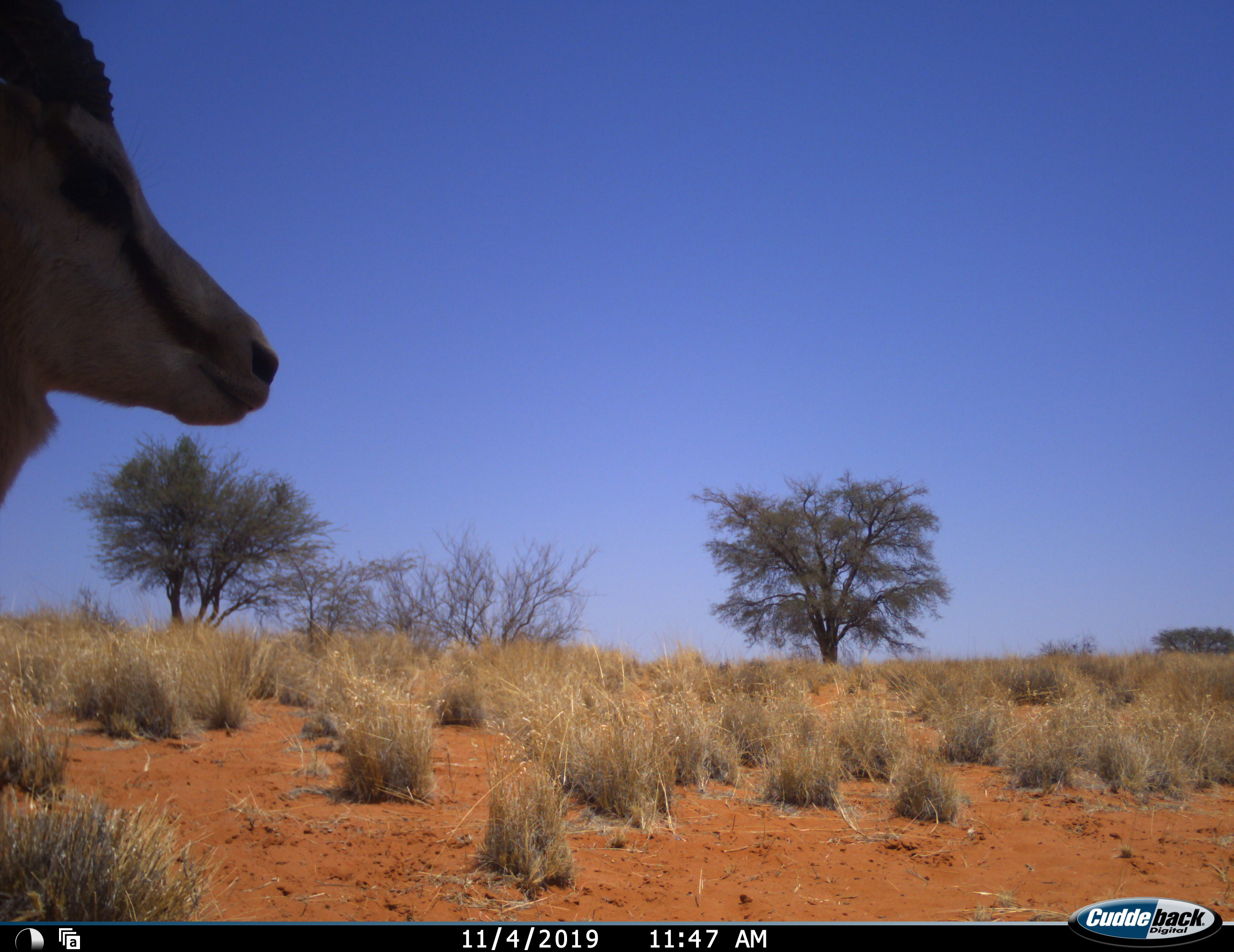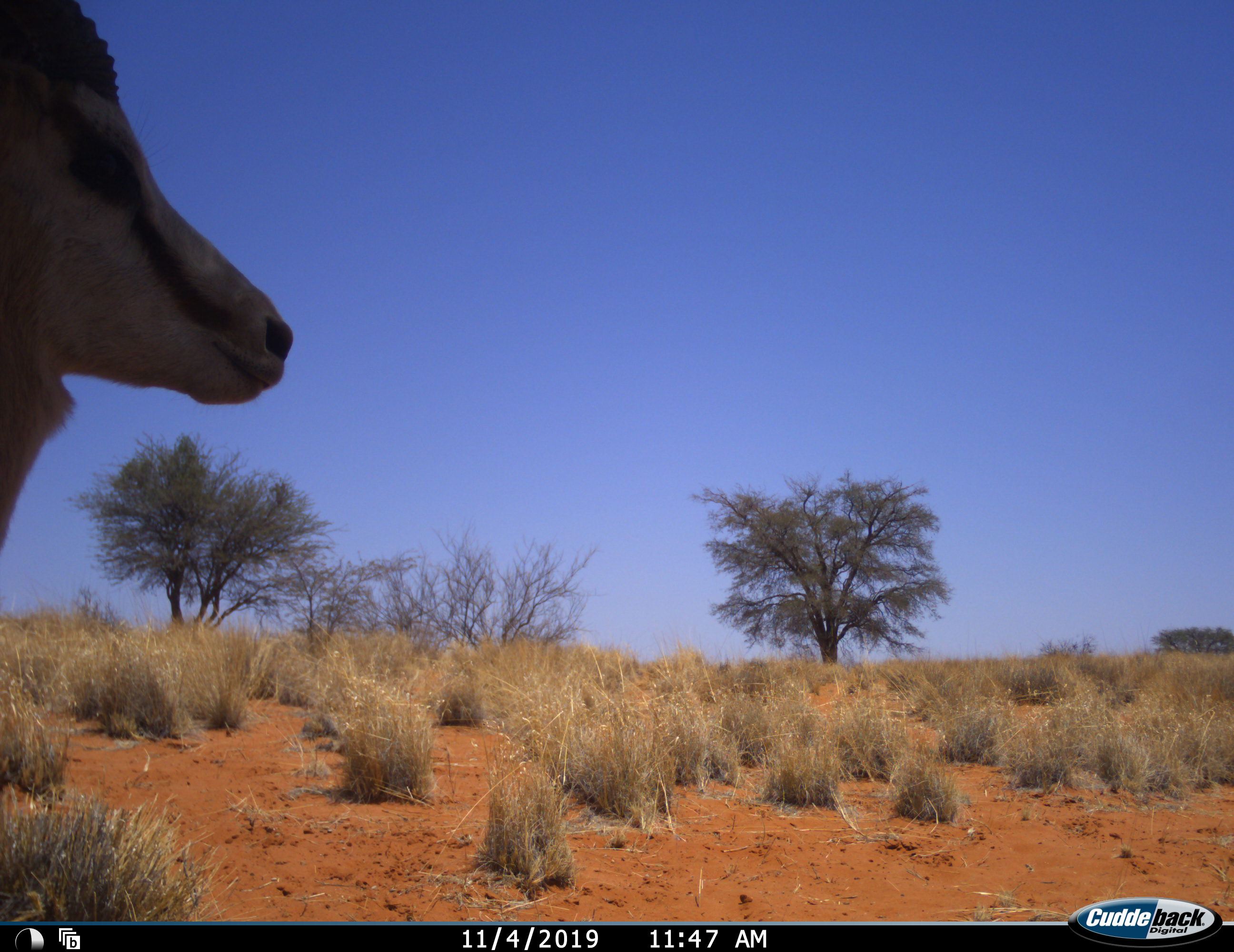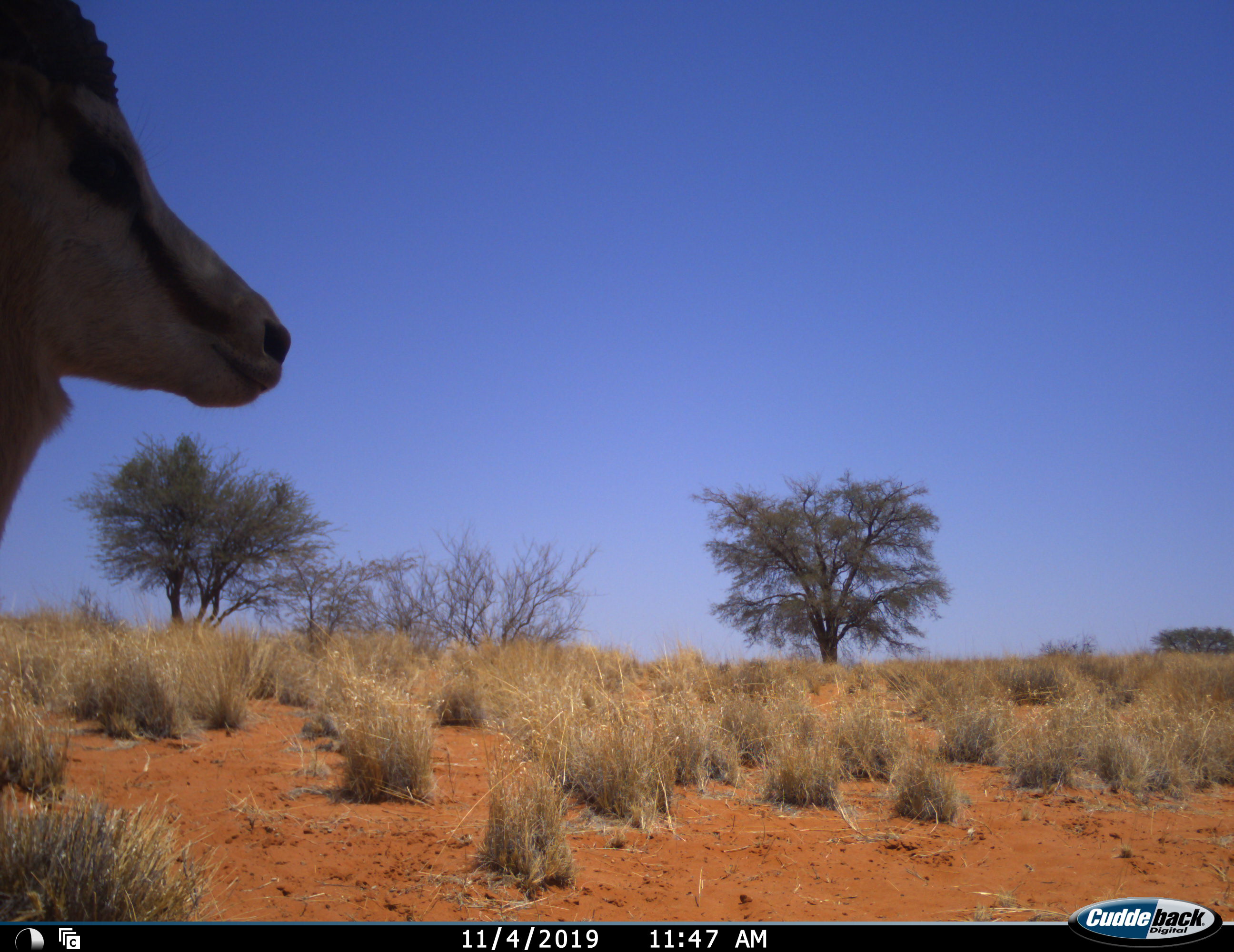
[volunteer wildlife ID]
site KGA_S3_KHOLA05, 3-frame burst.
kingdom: Animalia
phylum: Chordata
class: Mammalia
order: Artiodactyla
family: Bovidae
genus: Antidorcas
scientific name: Antidorcas marsupialis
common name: springbok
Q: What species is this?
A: Springbok (Antidorcas marsupialis).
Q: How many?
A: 1.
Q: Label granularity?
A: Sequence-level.